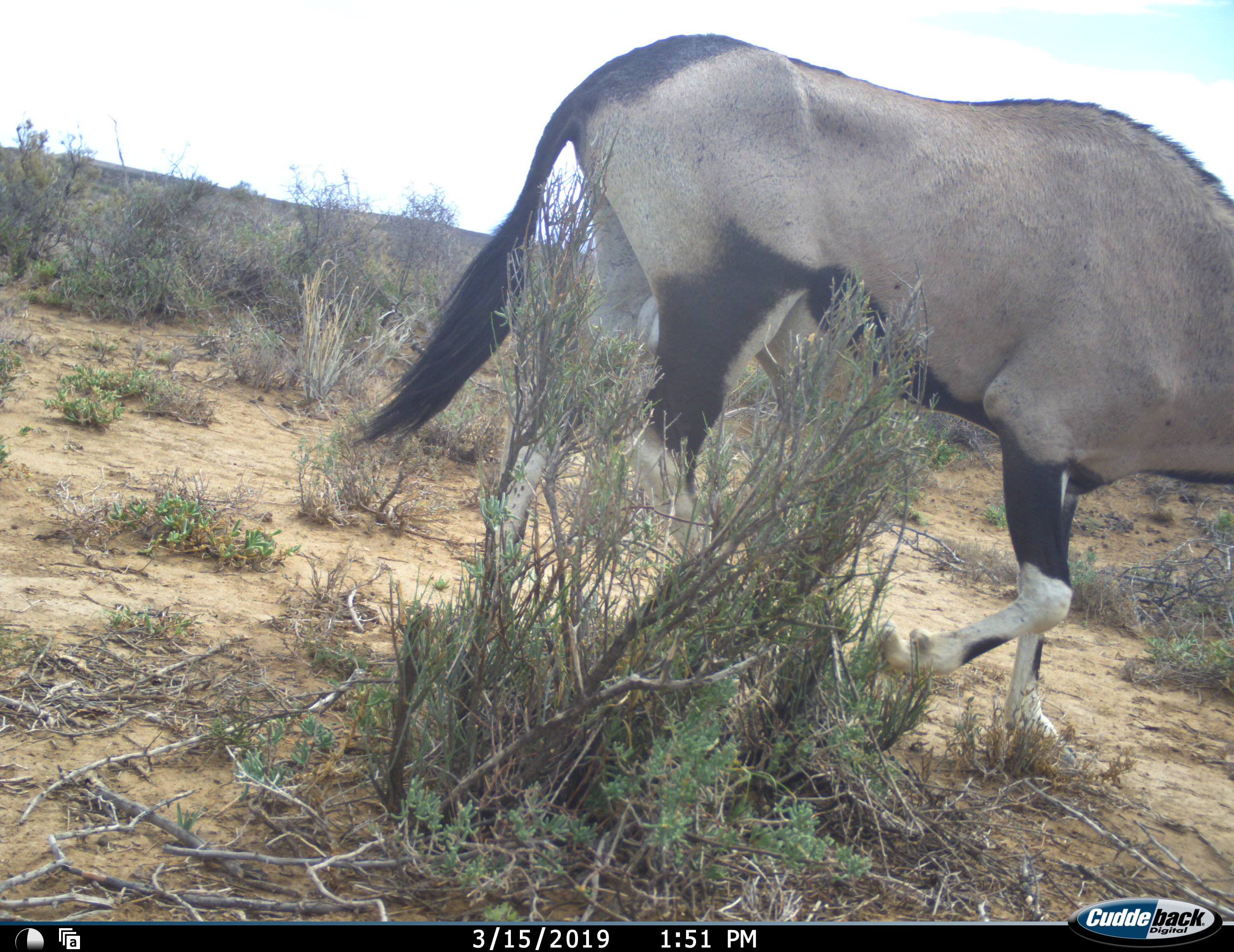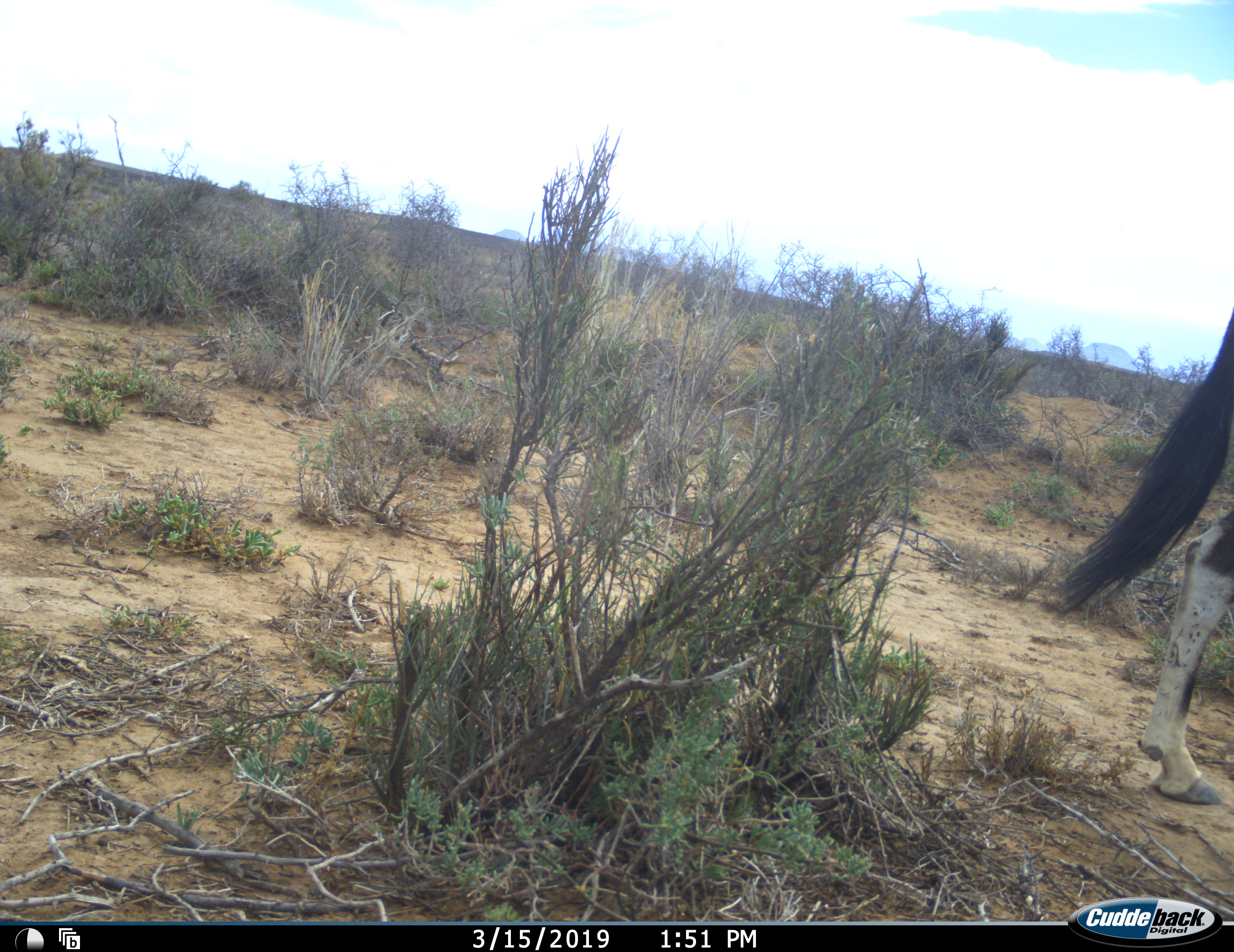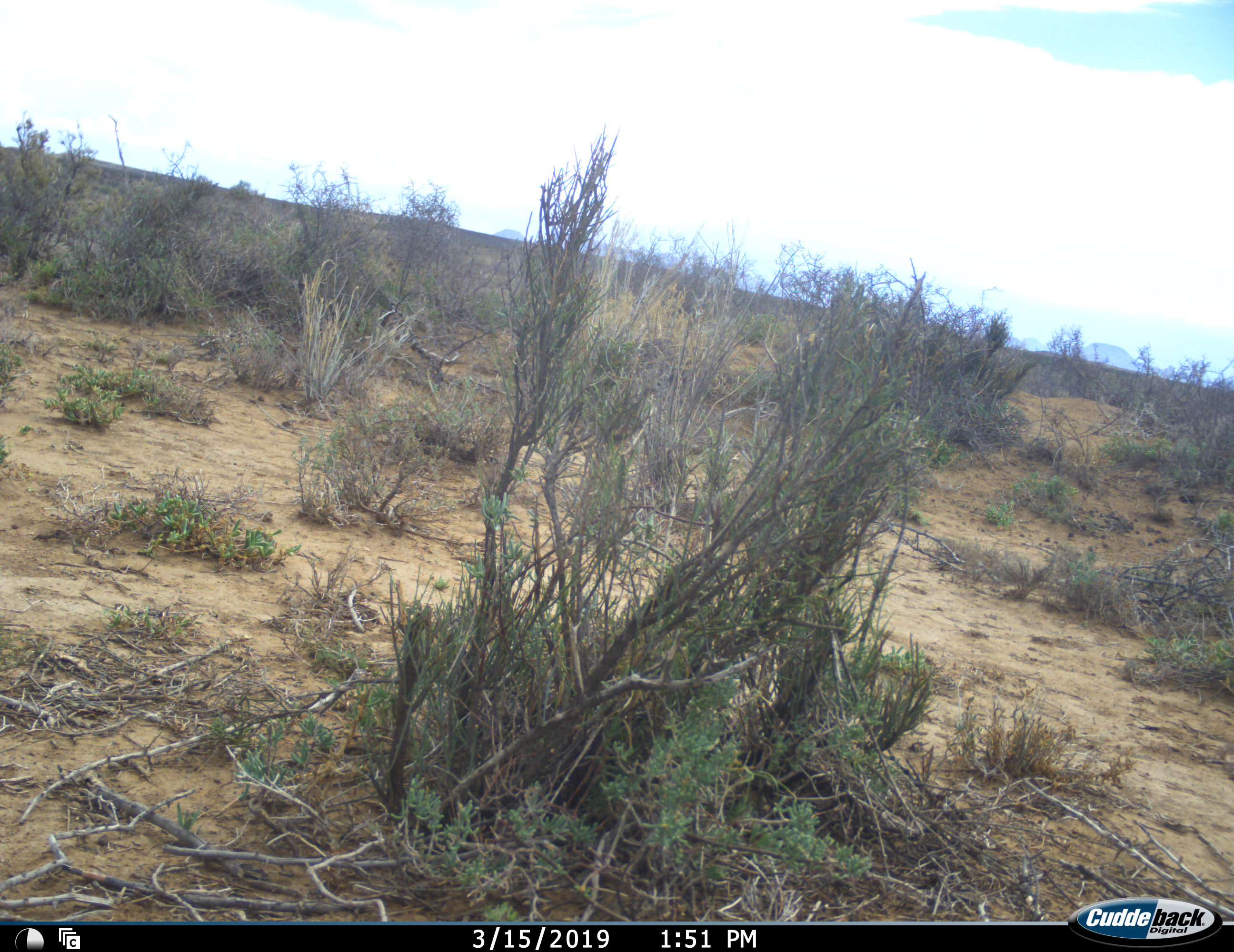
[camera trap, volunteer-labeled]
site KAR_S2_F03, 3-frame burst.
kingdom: Animalia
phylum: Chordata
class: Mammalia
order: Artiodactyla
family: Bovidae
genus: Oryx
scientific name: Oryx gazella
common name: gemsbok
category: oryx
Oryx (gemsbok) (Oryx gazella), count 1. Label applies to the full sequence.